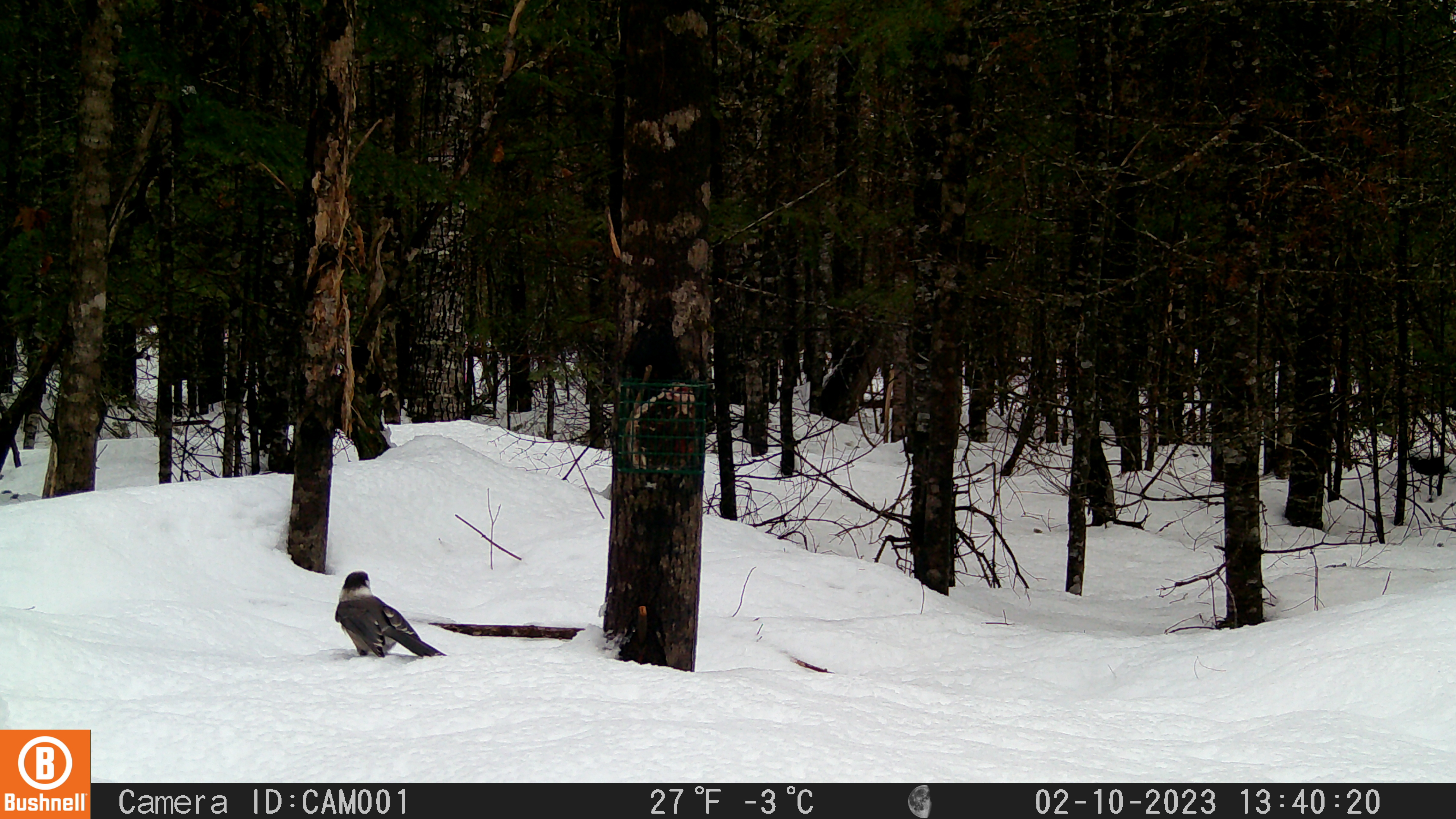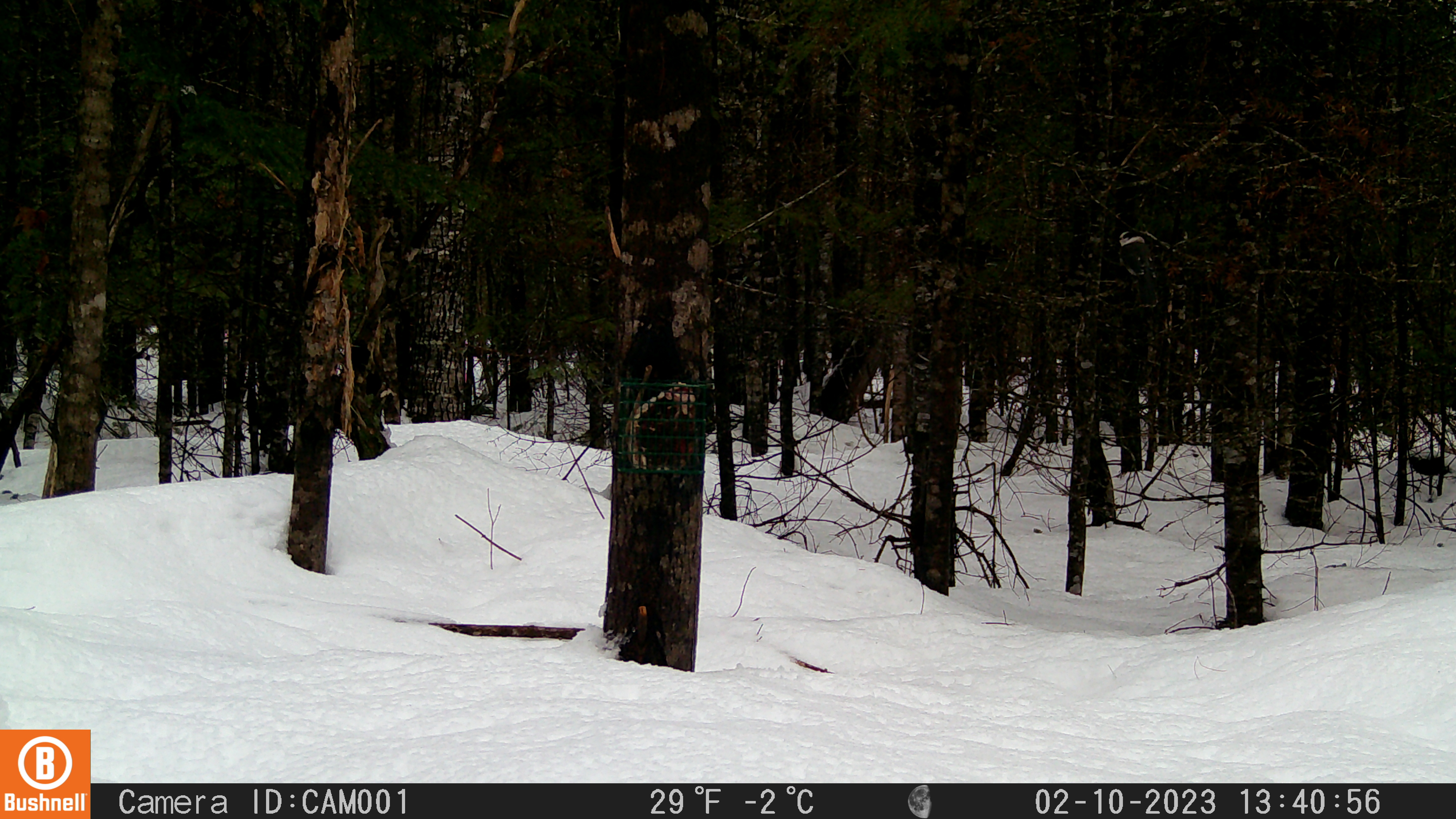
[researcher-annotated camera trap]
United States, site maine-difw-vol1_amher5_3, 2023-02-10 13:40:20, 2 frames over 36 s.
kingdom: Animalia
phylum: Chordata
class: Aves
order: Passeriformes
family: Corvidae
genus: Perisoreus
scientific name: Perisoreus canadensis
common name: canada jay